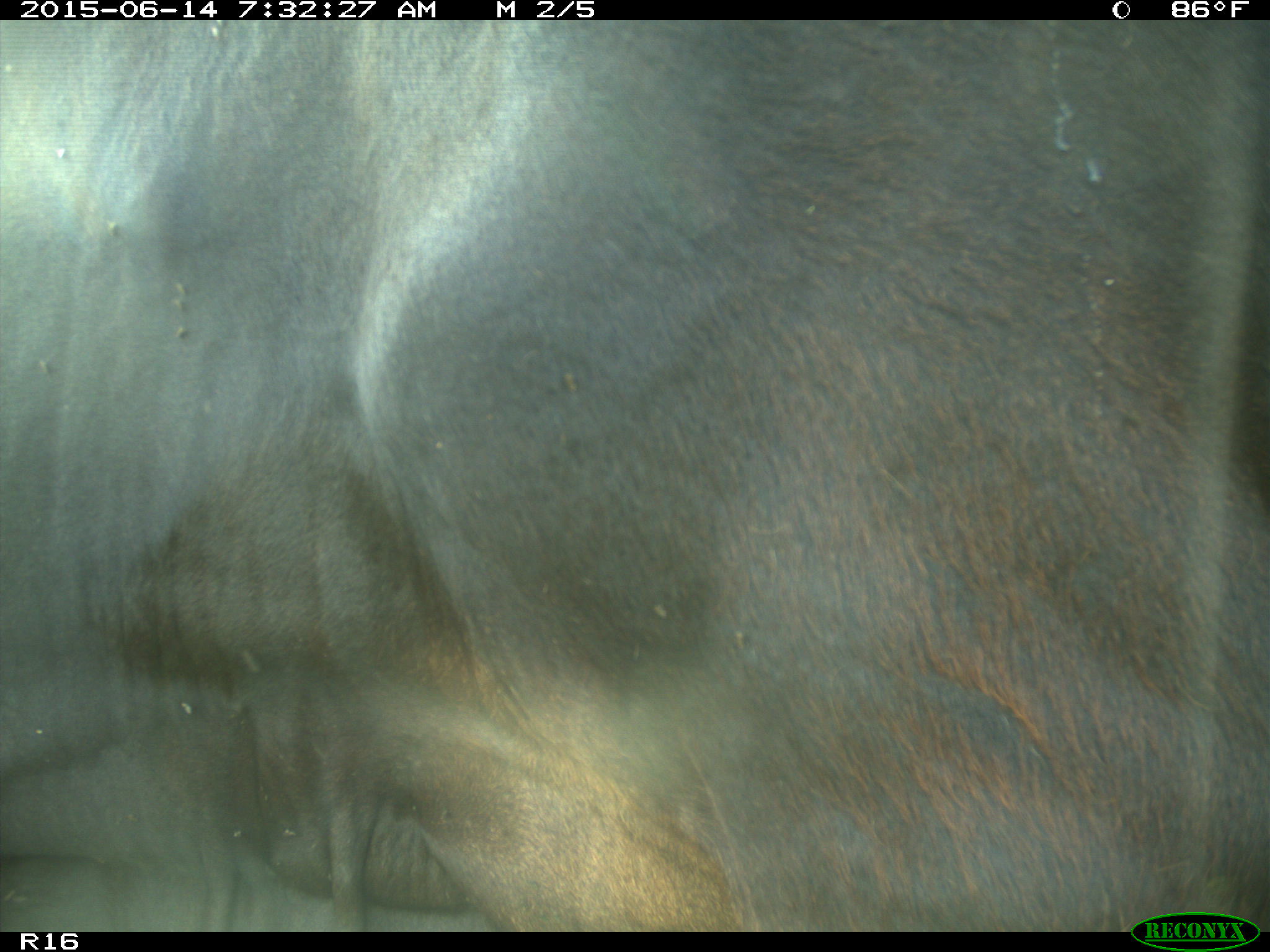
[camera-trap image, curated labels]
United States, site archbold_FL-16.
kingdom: Animalia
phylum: Chordata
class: Mammalia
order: Artiodactyla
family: Bovidae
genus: Bos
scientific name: Bos taurus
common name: domestic cow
Bos taurus (domestic cow).